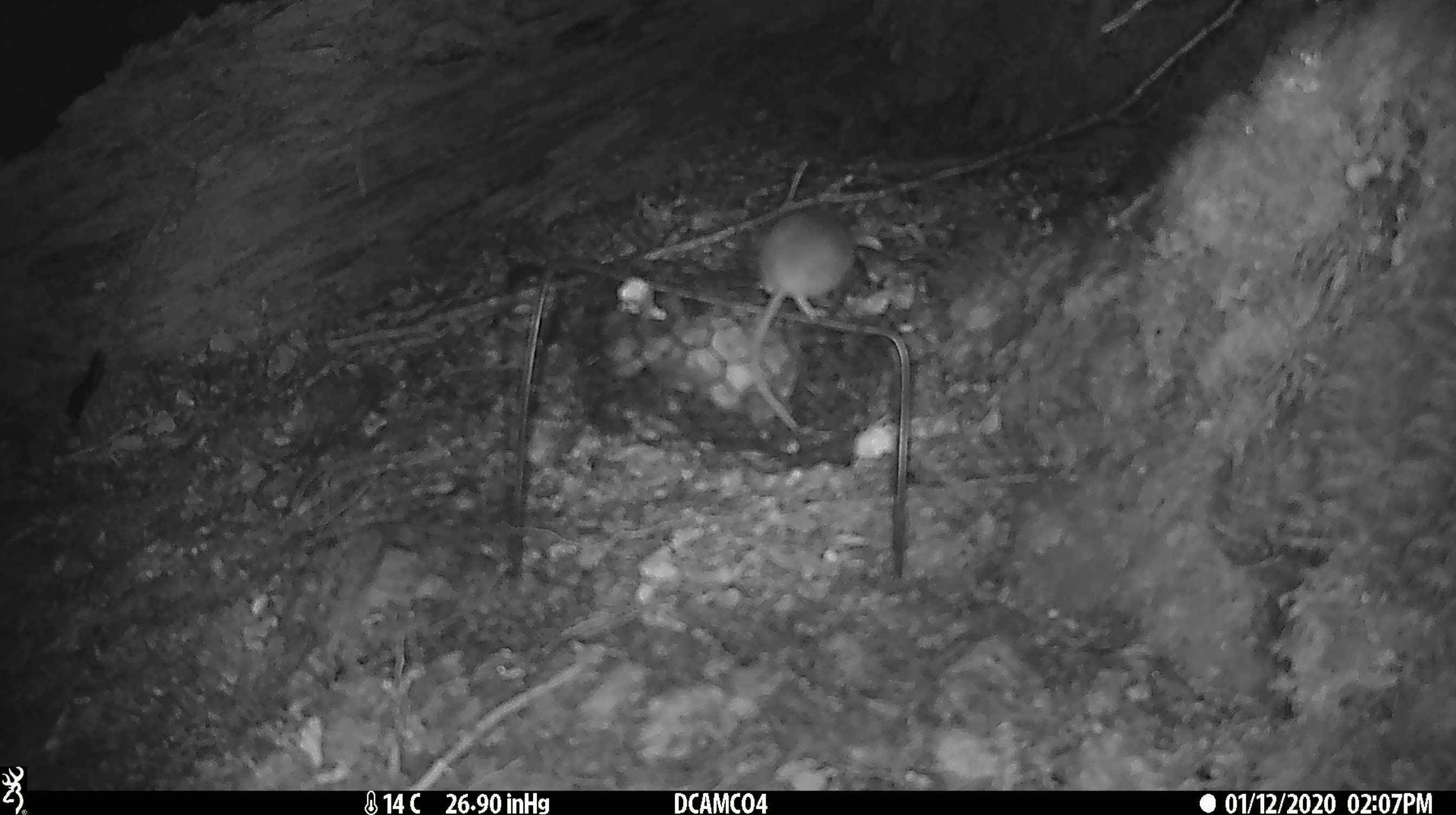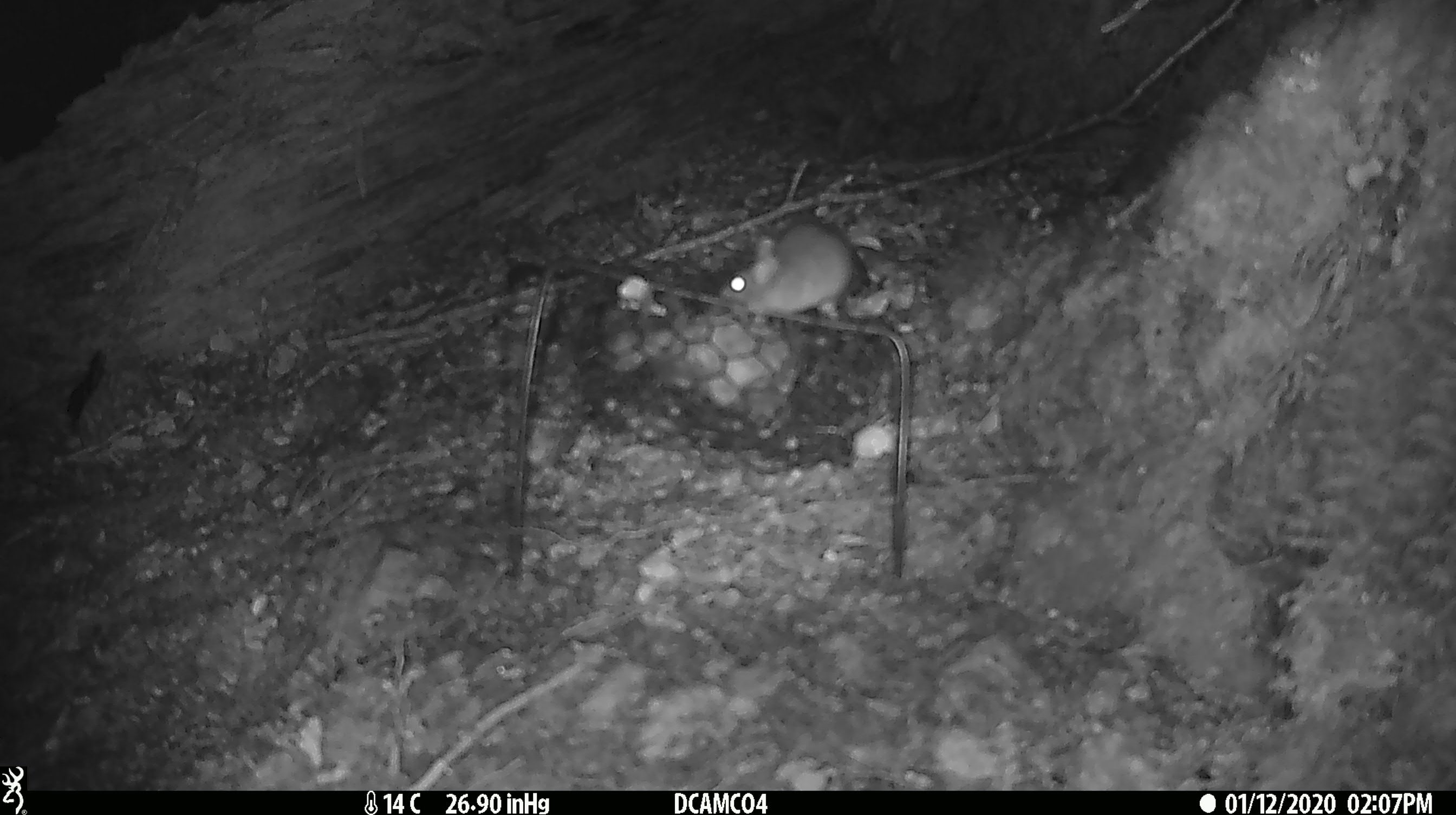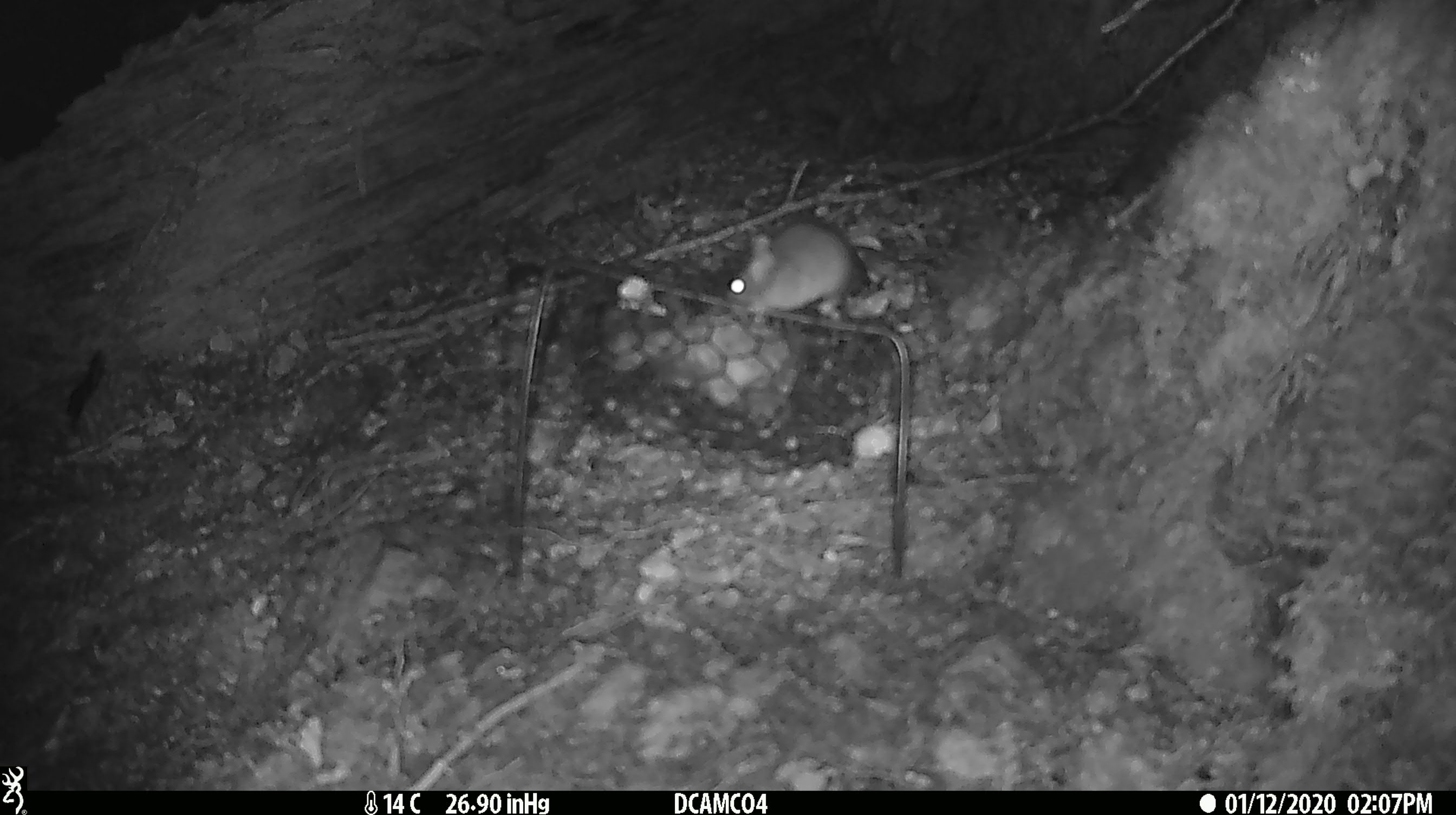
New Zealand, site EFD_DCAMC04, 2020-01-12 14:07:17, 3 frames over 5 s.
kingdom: Animalia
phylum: Chordata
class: Mammalia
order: Rodentia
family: Muridae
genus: Mus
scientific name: Mus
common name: mouse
Mouse (Mus).